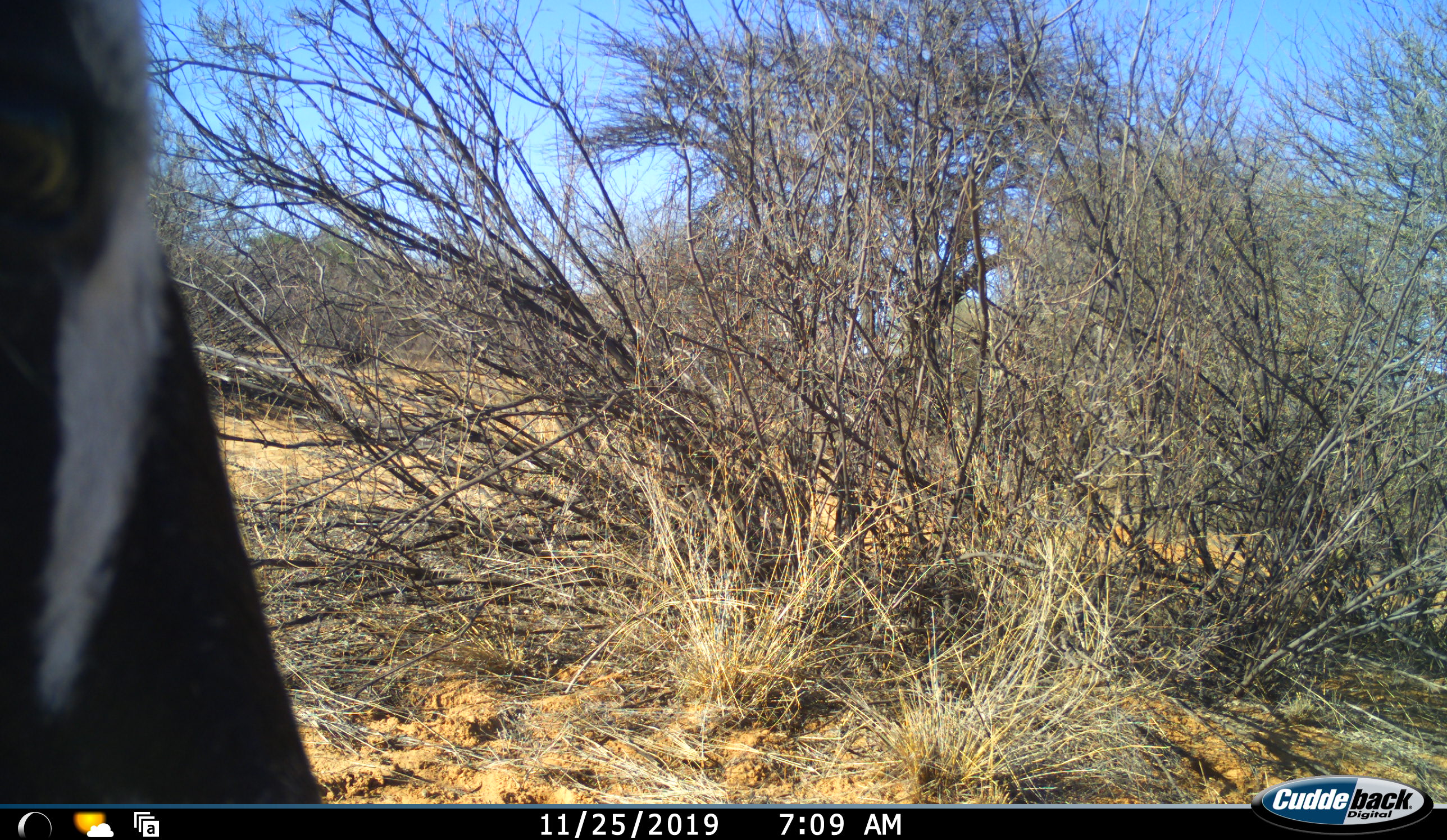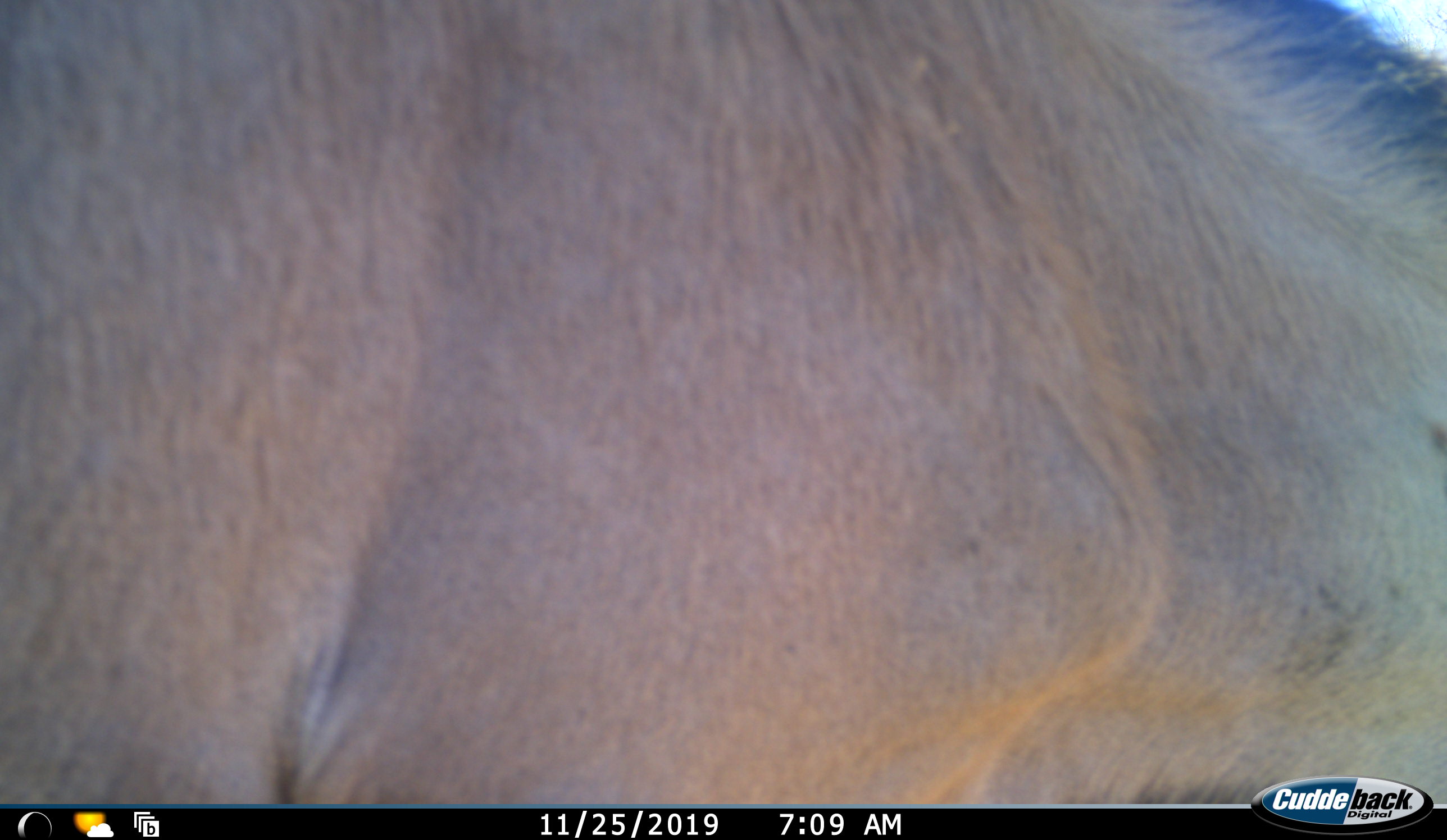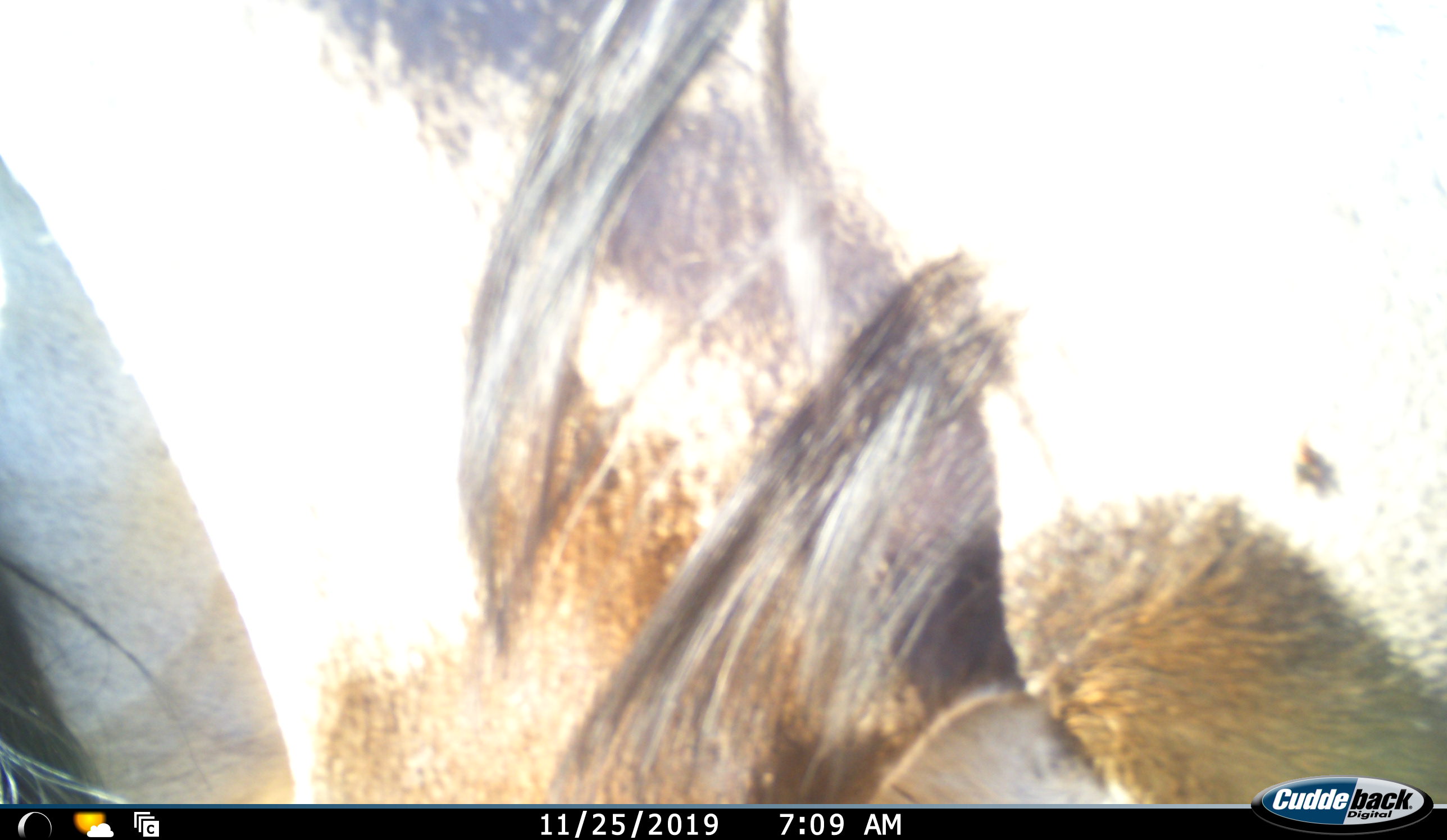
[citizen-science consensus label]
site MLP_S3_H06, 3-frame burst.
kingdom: Animalia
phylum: Chordata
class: Mammalia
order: Artiodactyla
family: Bovidae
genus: Oryx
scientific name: Oryx gazella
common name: gemsbok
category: oryx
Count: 1.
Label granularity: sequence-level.